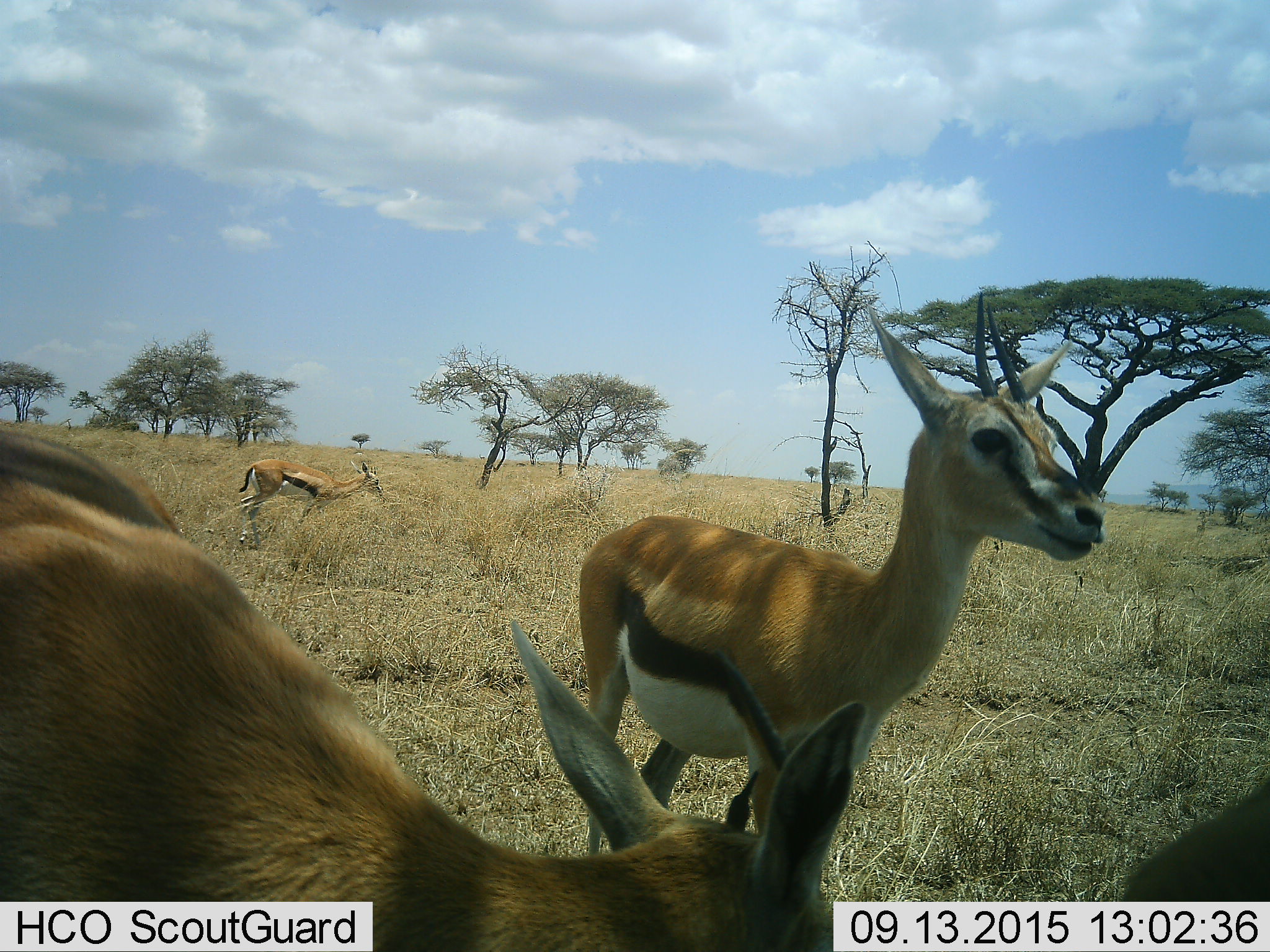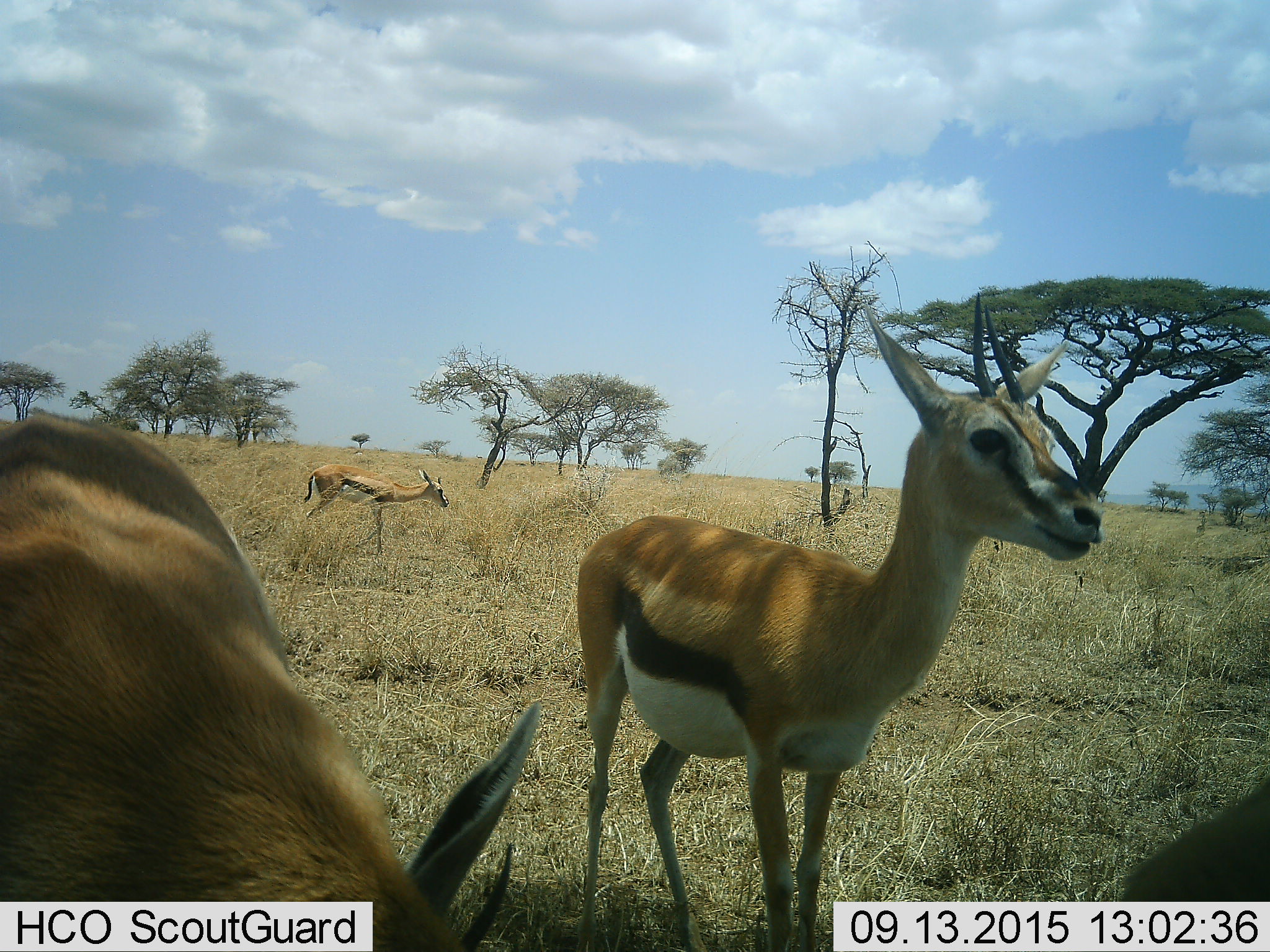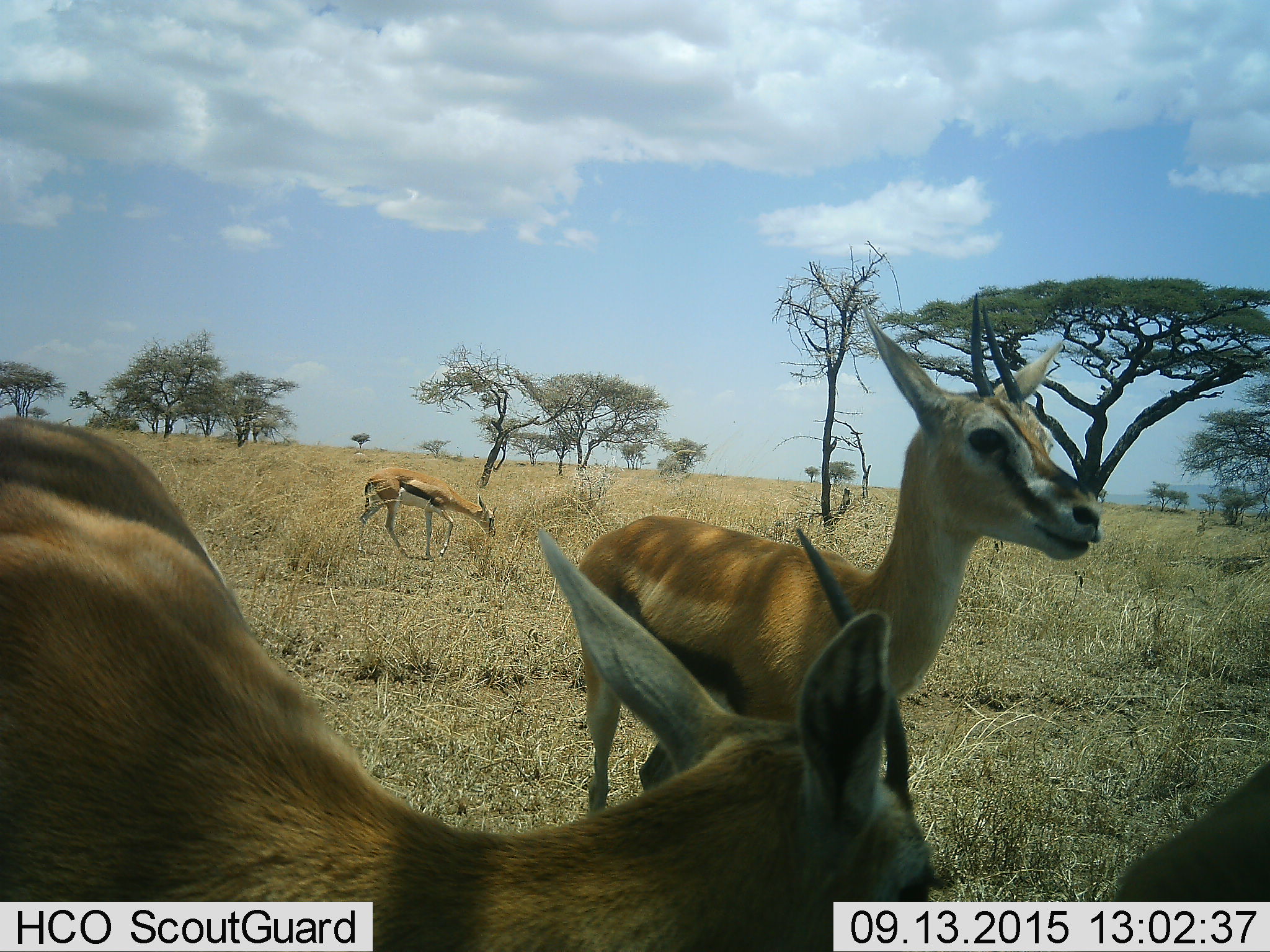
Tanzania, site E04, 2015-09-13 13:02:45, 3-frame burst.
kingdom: Animalia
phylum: Chordata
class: Mammalia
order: Artiodactyla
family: Bovidae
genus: Eudorcas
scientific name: Eudorcas thomsonii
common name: thomson's gazelle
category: gazellethomsons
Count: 4.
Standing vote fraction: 92%.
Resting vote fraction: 0%.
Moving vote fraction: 62%.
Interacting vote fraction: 0%.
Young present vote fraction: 0%.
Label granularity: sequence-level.